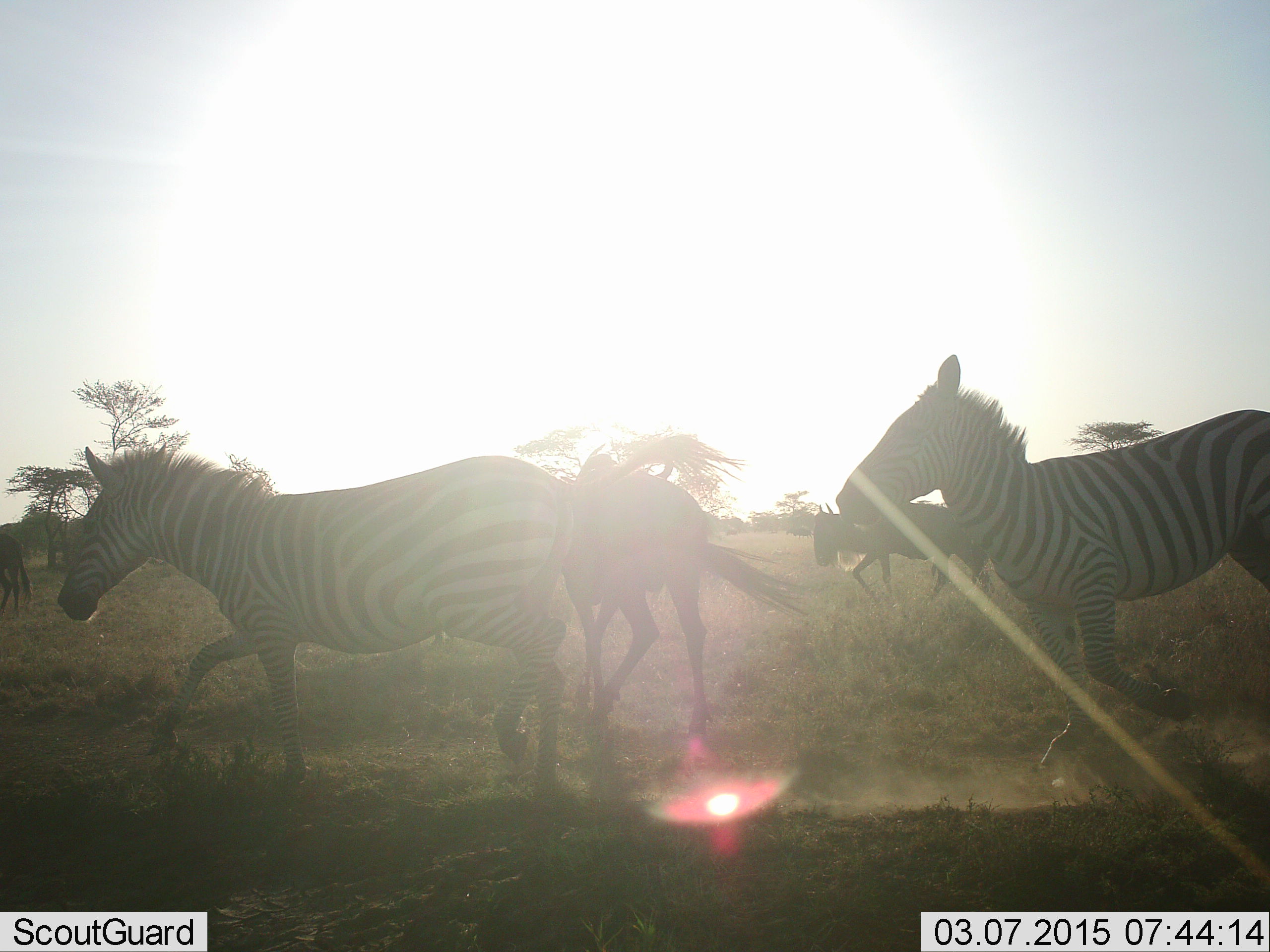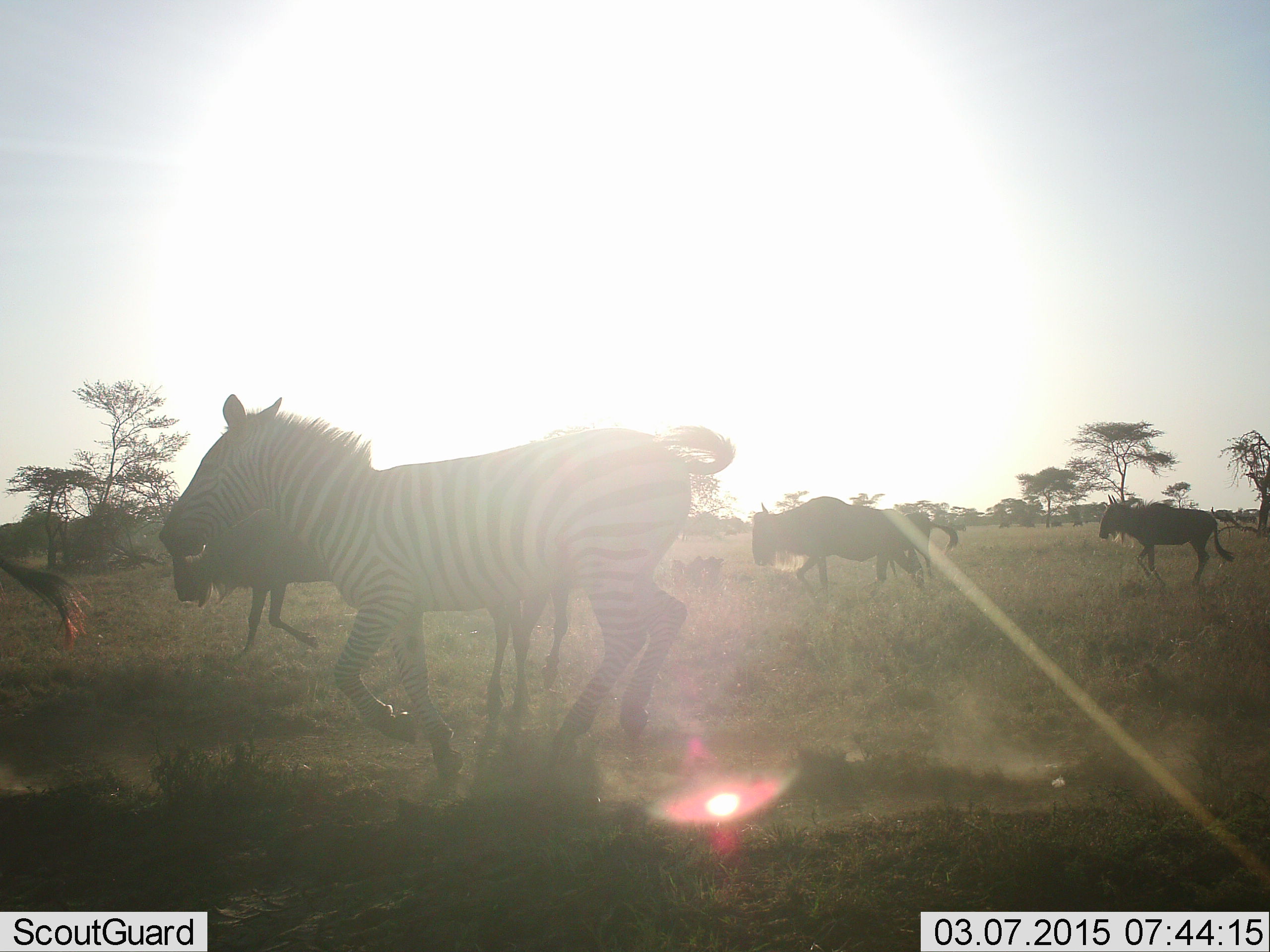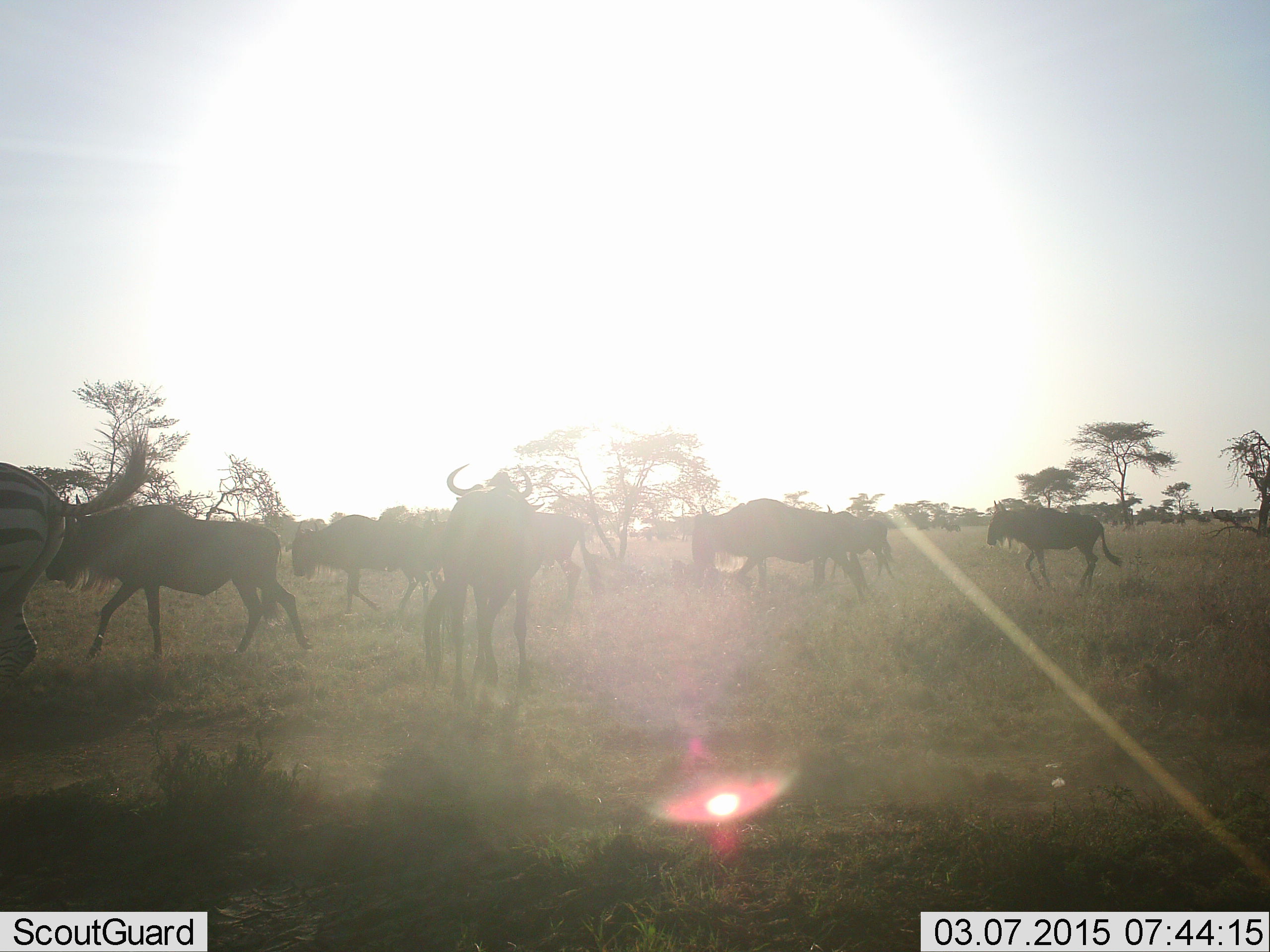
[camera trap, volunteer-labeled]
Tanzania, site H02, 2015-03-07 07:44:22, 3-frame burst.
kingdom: Animalia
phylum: Chordata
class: Mammalia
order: Artiodactyla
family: Bovidae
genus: Connochaetes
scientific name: Connochaetes taurinus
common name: blue wildebeest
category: wildebeest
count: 7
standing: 10%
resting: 0%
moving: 100%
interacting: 0%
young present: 0%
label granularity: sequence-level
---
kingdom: Animalia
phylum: Chordata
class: Mammalia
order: Perissodactyla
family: Equidae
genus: Equus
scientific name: Equus quagga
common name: plains zebra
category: zebra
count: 2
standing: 0%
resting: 0%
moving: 100%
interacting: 0%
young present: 0%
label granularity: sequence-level